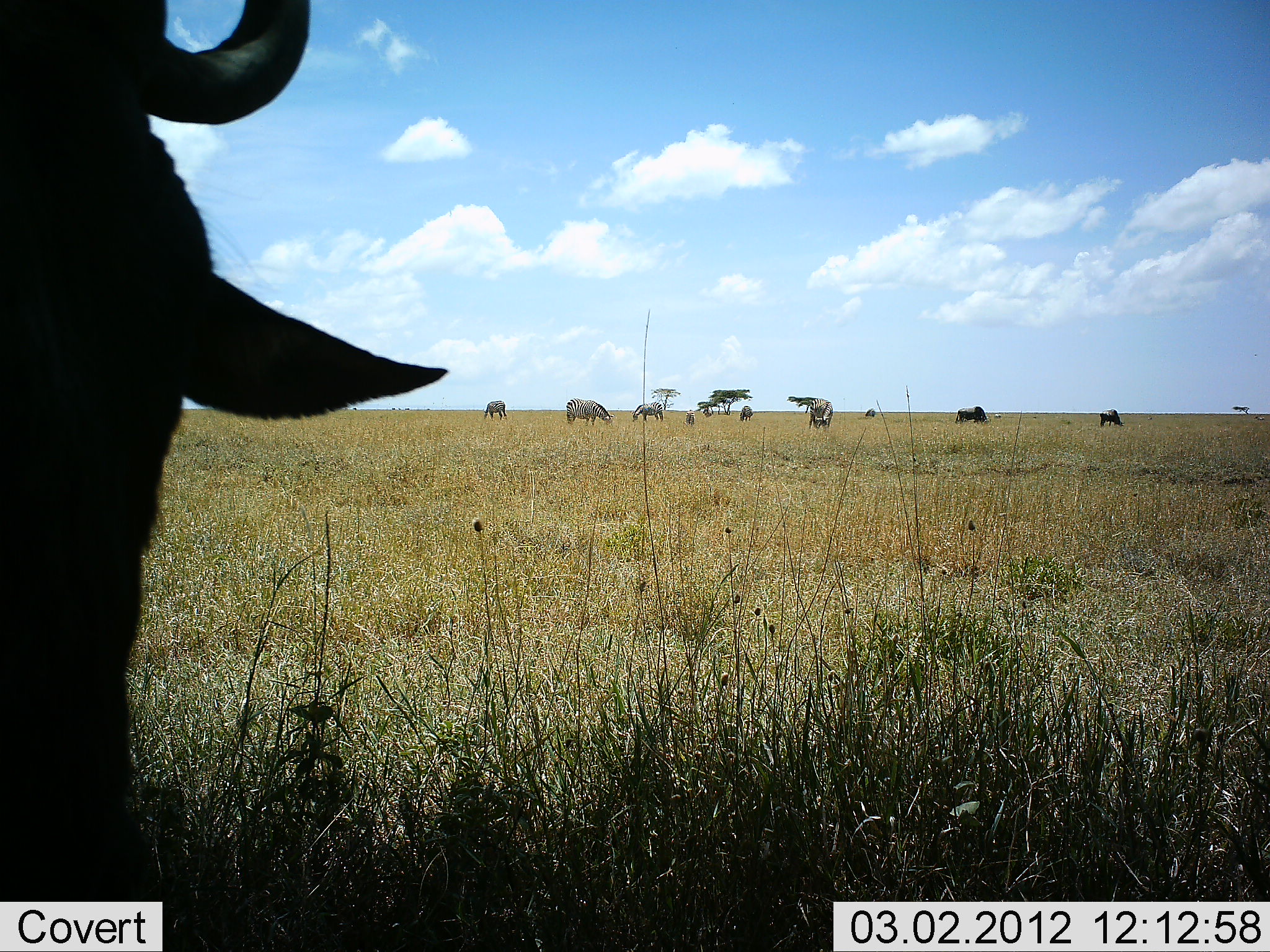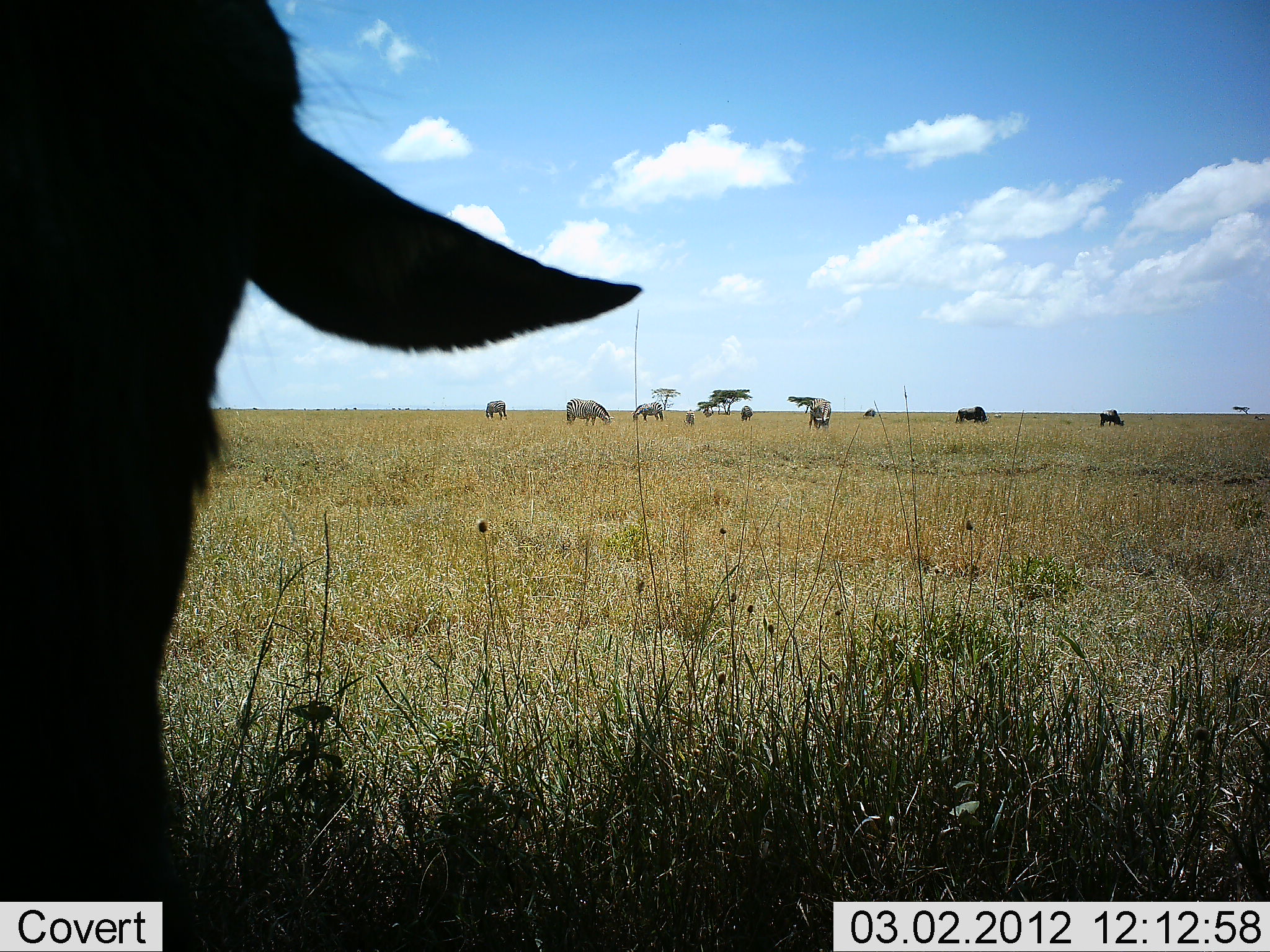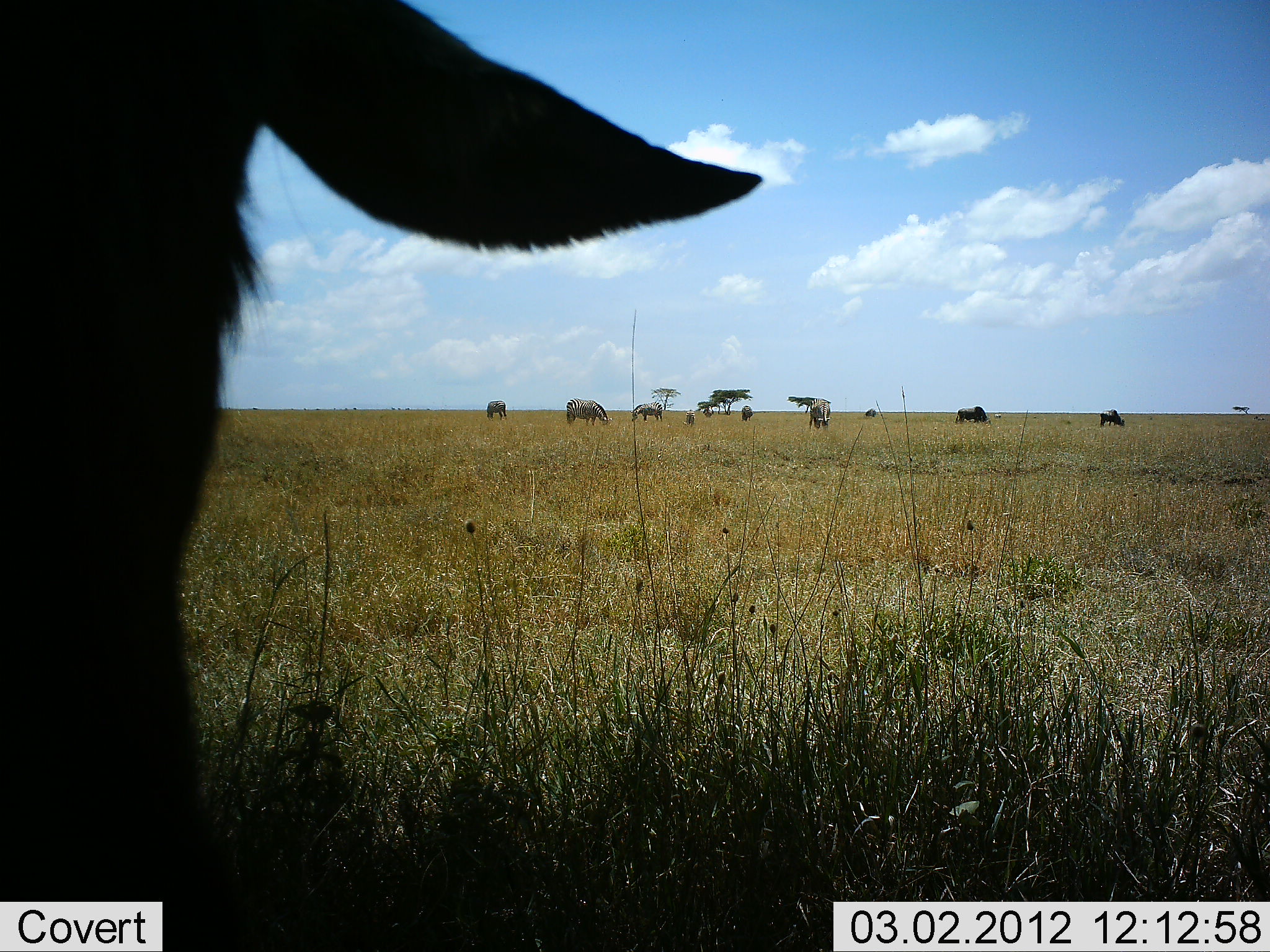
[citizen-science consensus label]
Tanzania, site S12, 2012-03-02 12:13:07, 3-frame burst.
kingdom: Animalia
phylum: Chordata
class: Mammalia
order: Artiodactyla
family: Bovidae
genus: Connochaetes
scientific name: Connochaetes taurinus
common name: blue wildebeest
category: wildebeest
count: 7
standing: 36%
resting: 21%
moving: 4%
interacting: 4%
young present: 0%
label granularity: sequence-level